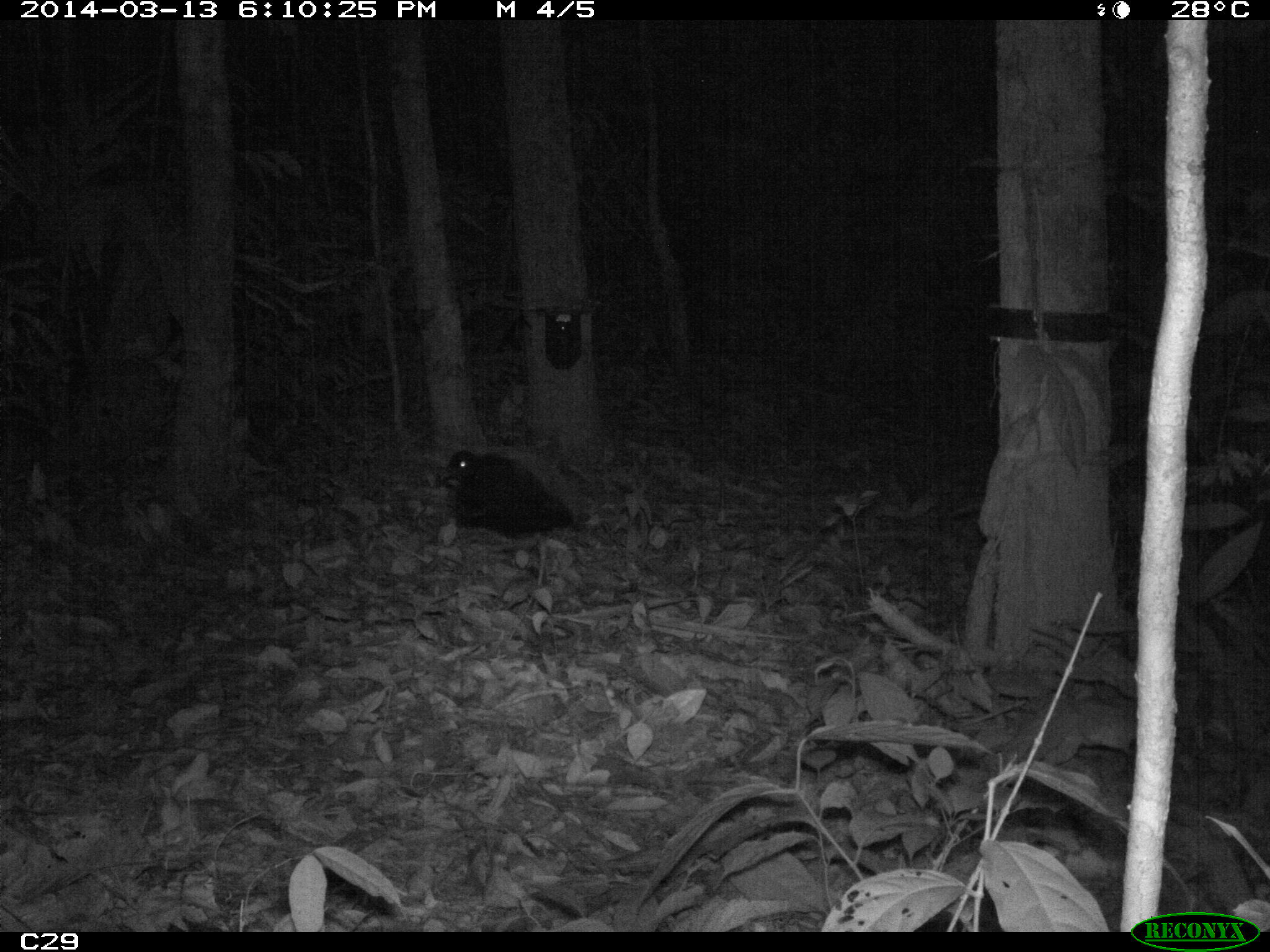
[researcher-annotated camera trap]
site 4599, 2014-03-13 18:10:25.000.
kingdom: Animalia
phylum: Chordata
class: Aves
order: Gruiformes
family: Psophiidae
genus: Psophia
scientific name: Psophia crepitans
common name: gray-winged trumpeter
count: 5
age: adult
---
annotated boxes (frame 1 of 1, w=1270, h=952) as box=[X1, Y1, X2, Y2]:
psophia crepitans: box=[438, 447, 577, 536]